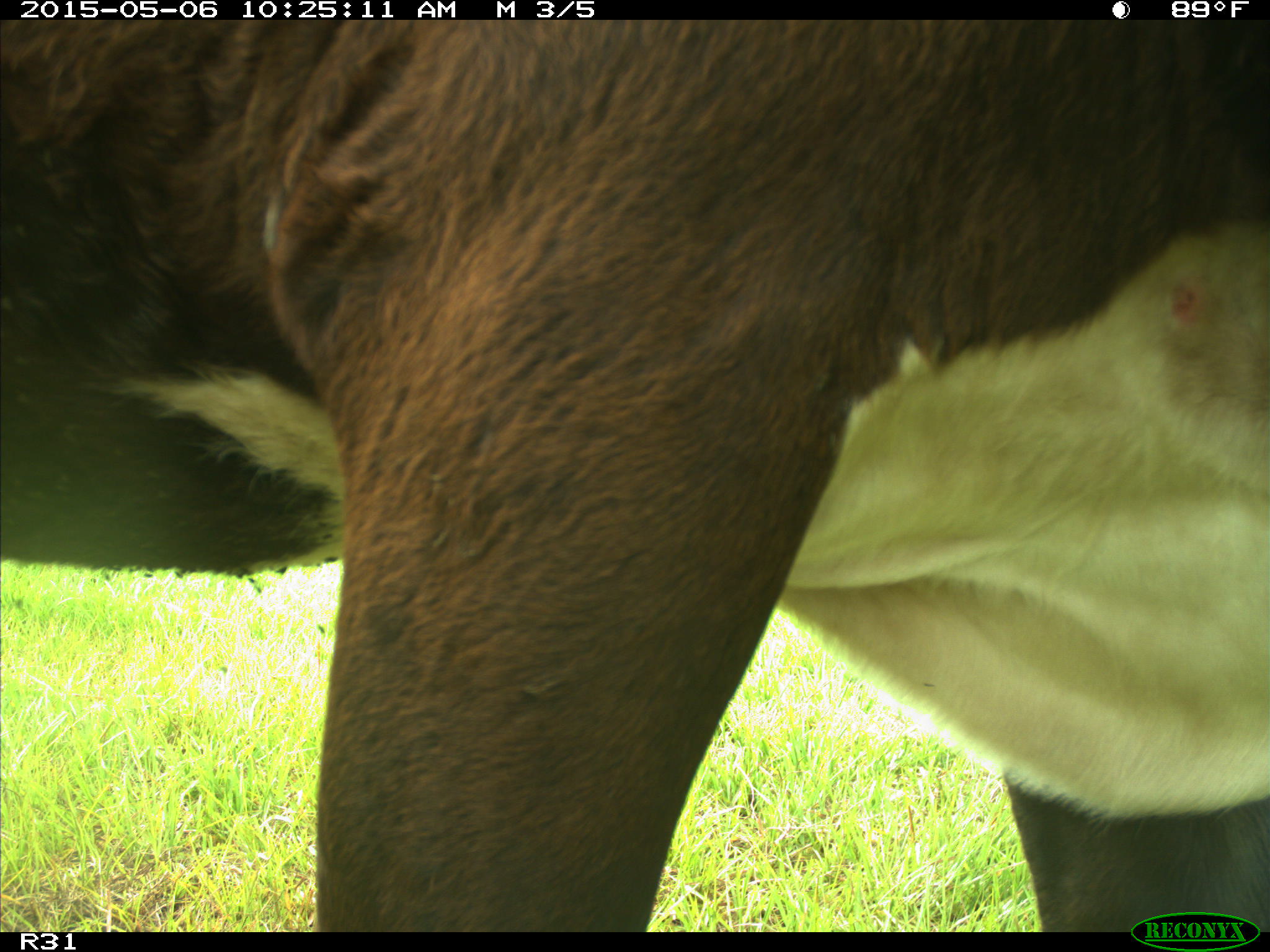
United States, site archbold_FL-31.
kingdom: Animalia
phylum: Chordata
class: Mammalia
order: Artiodactyla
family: Bovidae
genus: Bos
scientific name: Bos taurus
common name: domestic cow